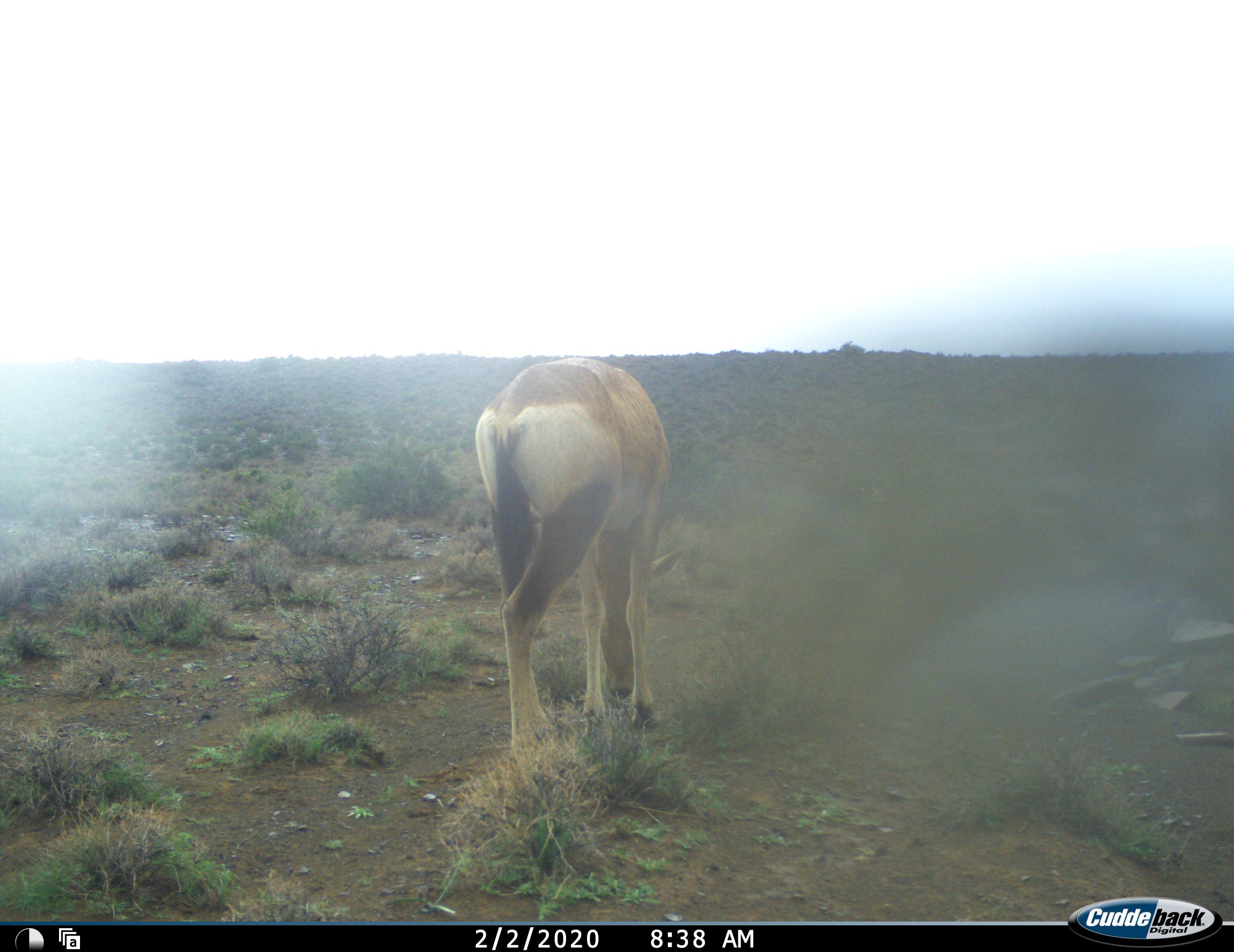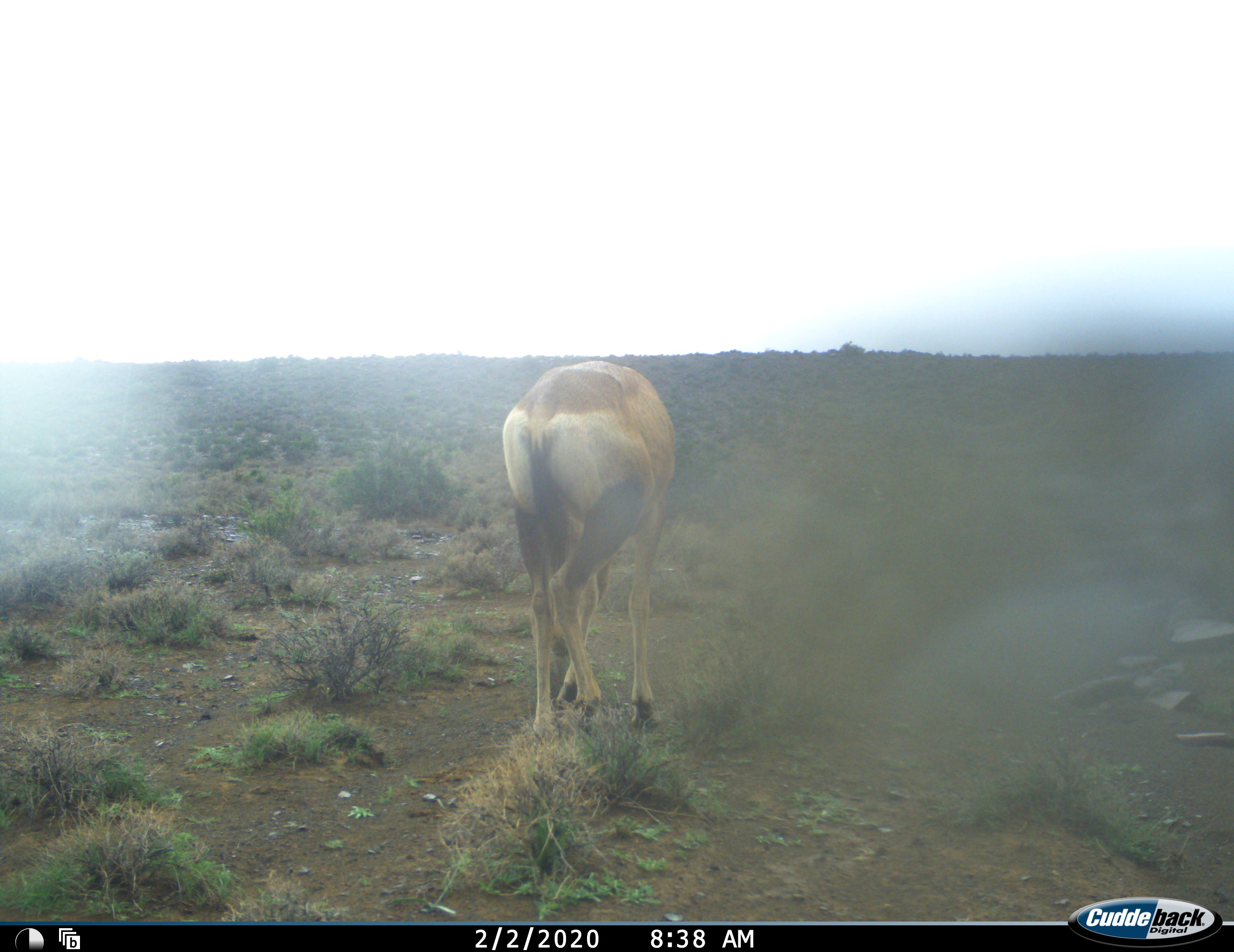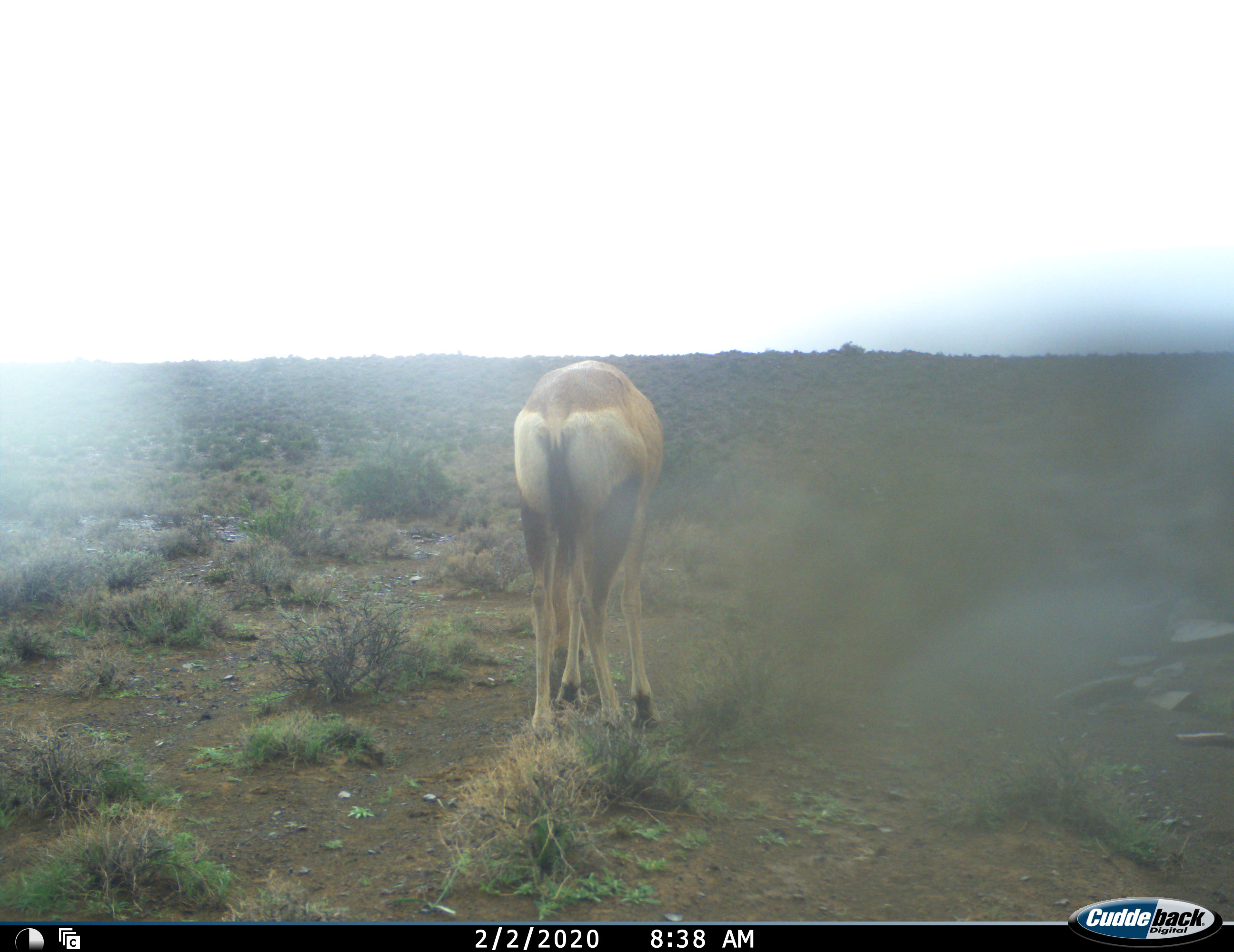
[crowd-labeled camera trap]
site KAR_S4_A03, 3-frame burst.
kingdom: Animalia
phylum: Chordata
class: Mammalia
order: Artiodactyla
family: Bovidae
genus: Antidorcas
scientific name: Antidorcas marsupialis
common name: springbok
Springbok (Antidorcas marsupialis), count 1. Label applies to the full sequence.